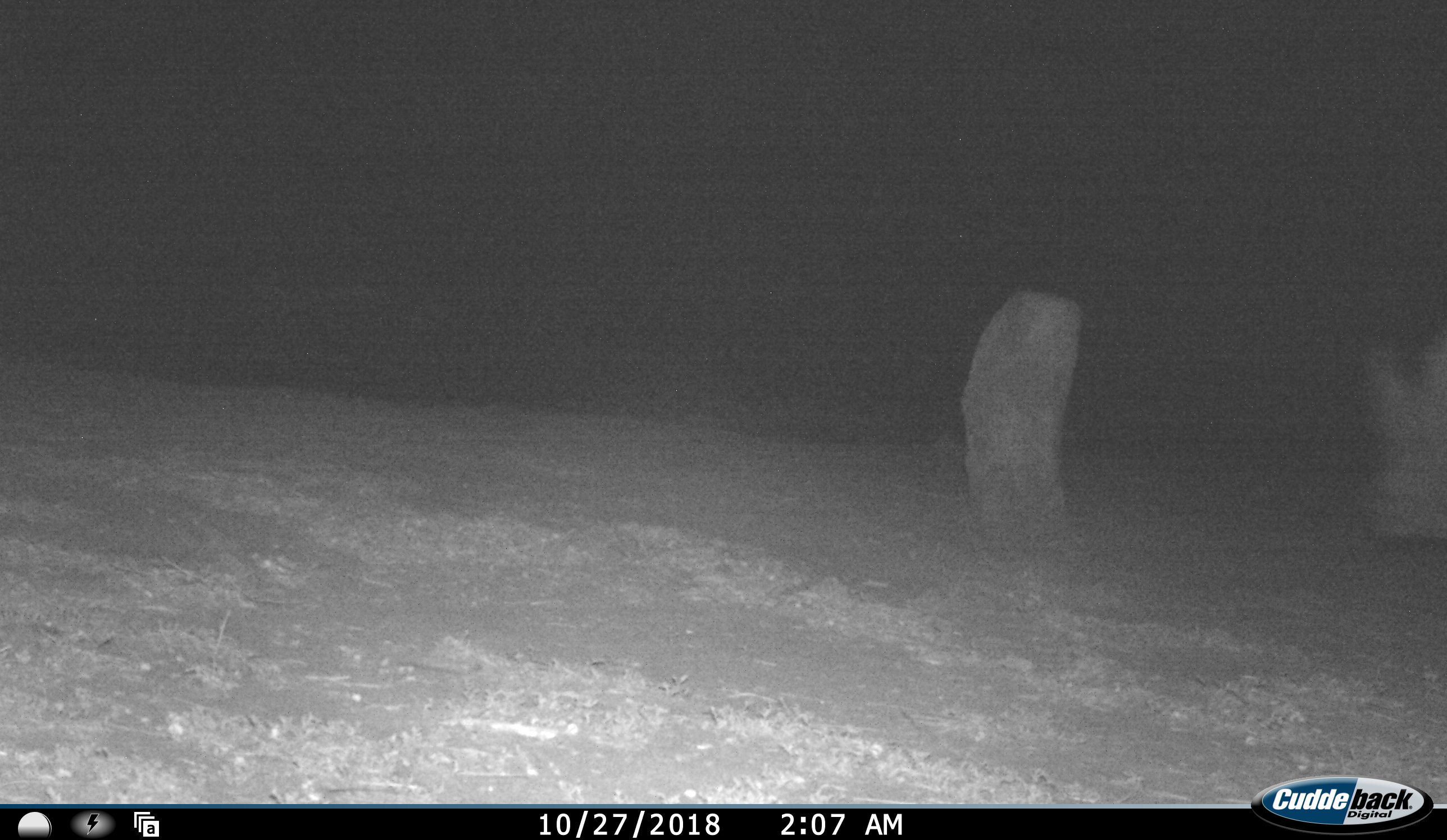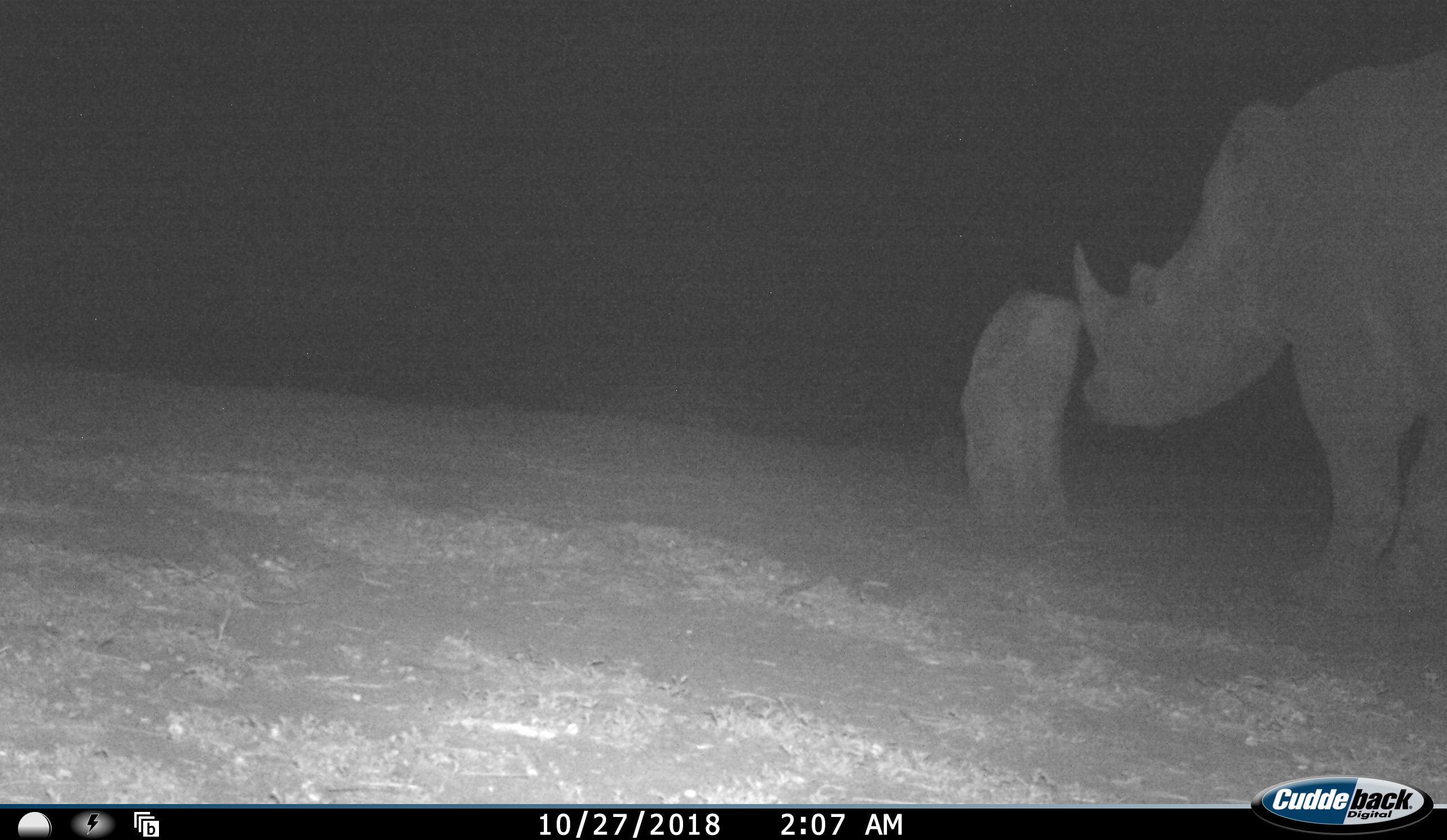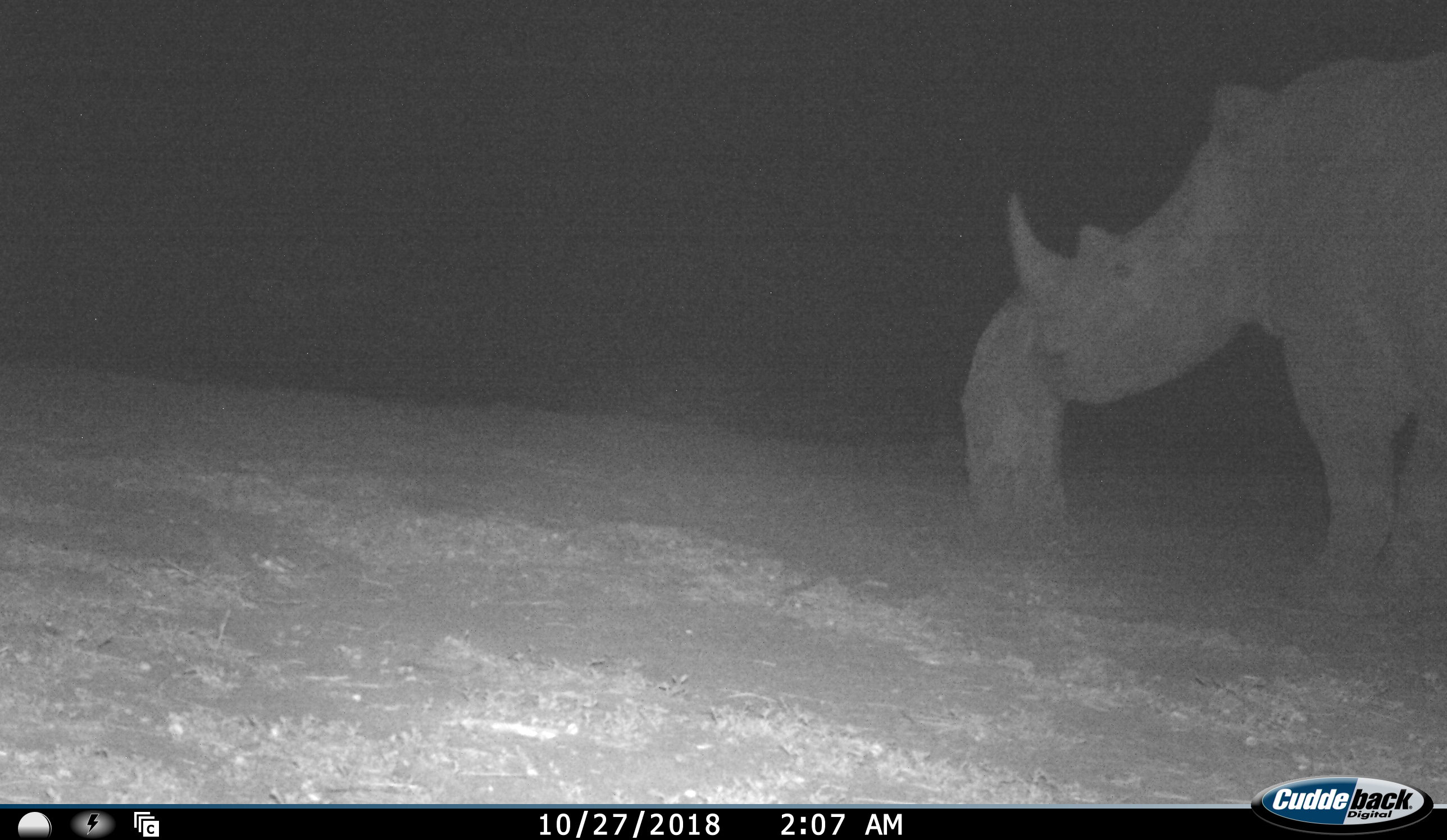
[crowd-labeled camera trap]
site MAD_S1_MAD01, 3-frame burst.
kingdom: Animalia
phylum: Chordata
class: Mammalia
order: Perissodactyla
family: Rhinocerotidae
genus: Ceratotherium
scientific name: Ceratotherium simum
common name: white rhinoceros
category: rhinoceroswhite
Rhinoceroswhite (white rhinoceros) (Ceratotherium simum), count 1. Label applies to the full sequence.